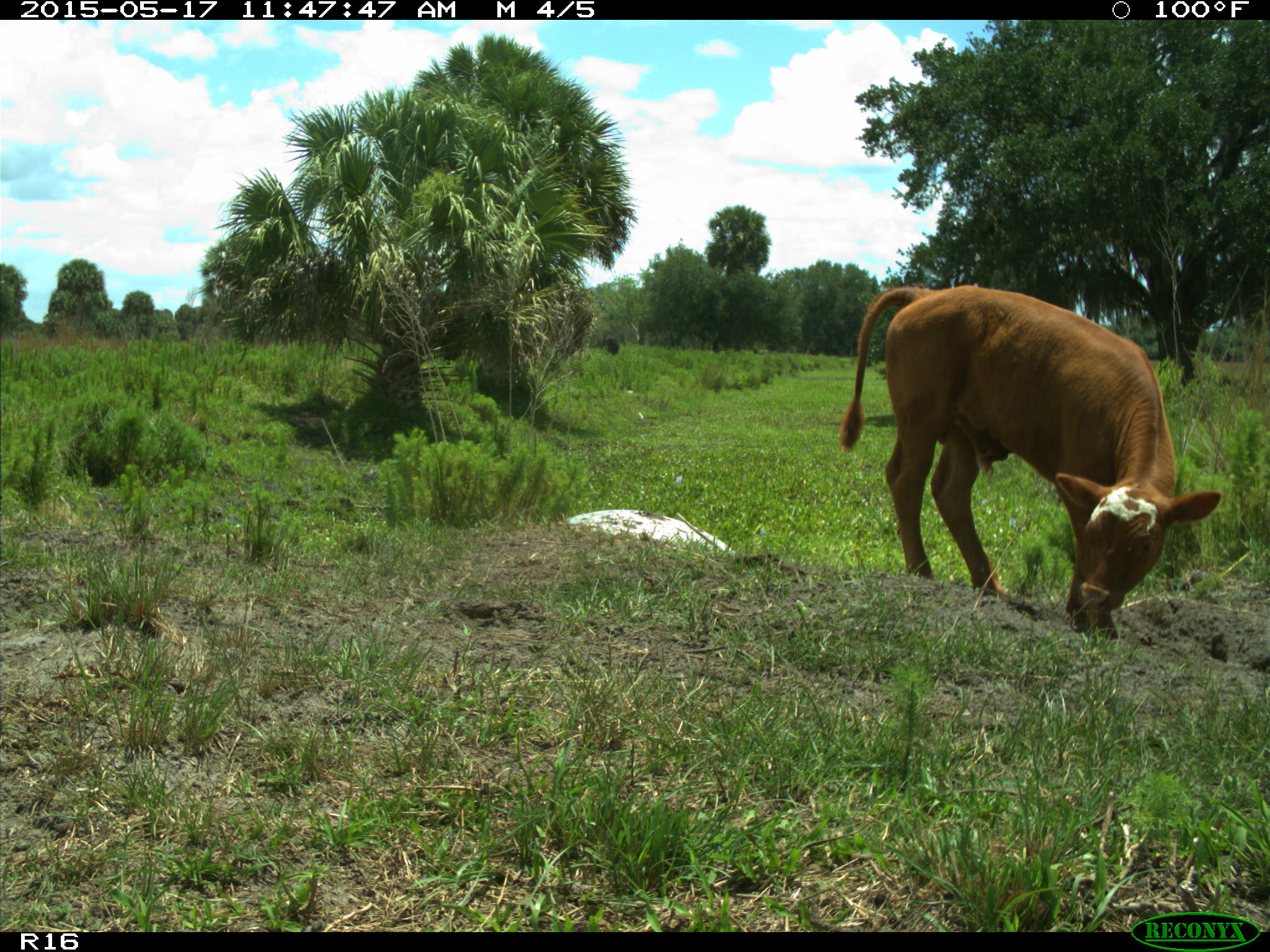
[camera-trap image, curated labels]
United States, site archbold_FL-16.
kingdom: Animalia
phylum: Chordata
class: Mammalia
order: Artiodactyla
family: Bovidae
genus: Bos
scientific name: Bos taurus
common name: domestic cow